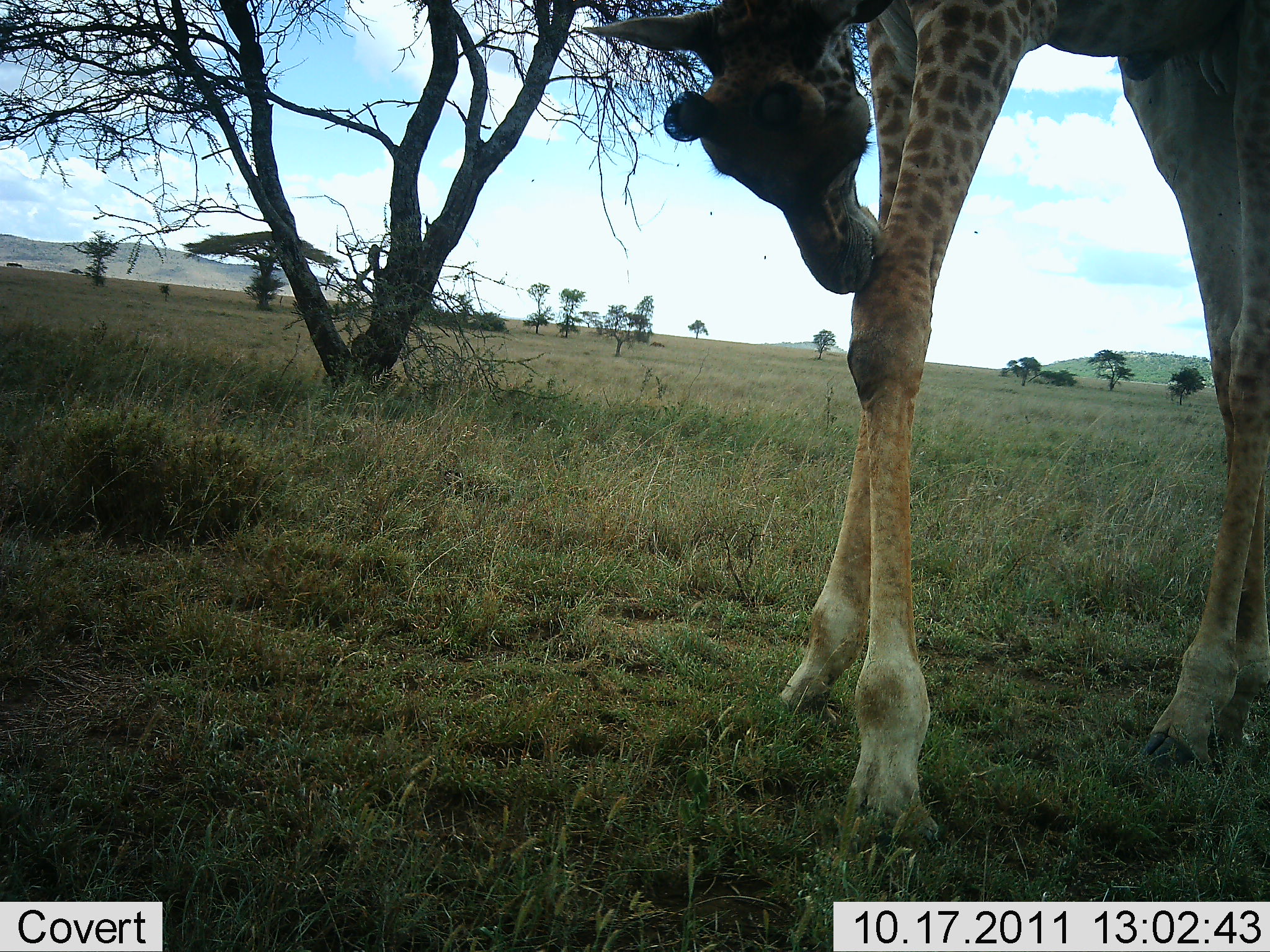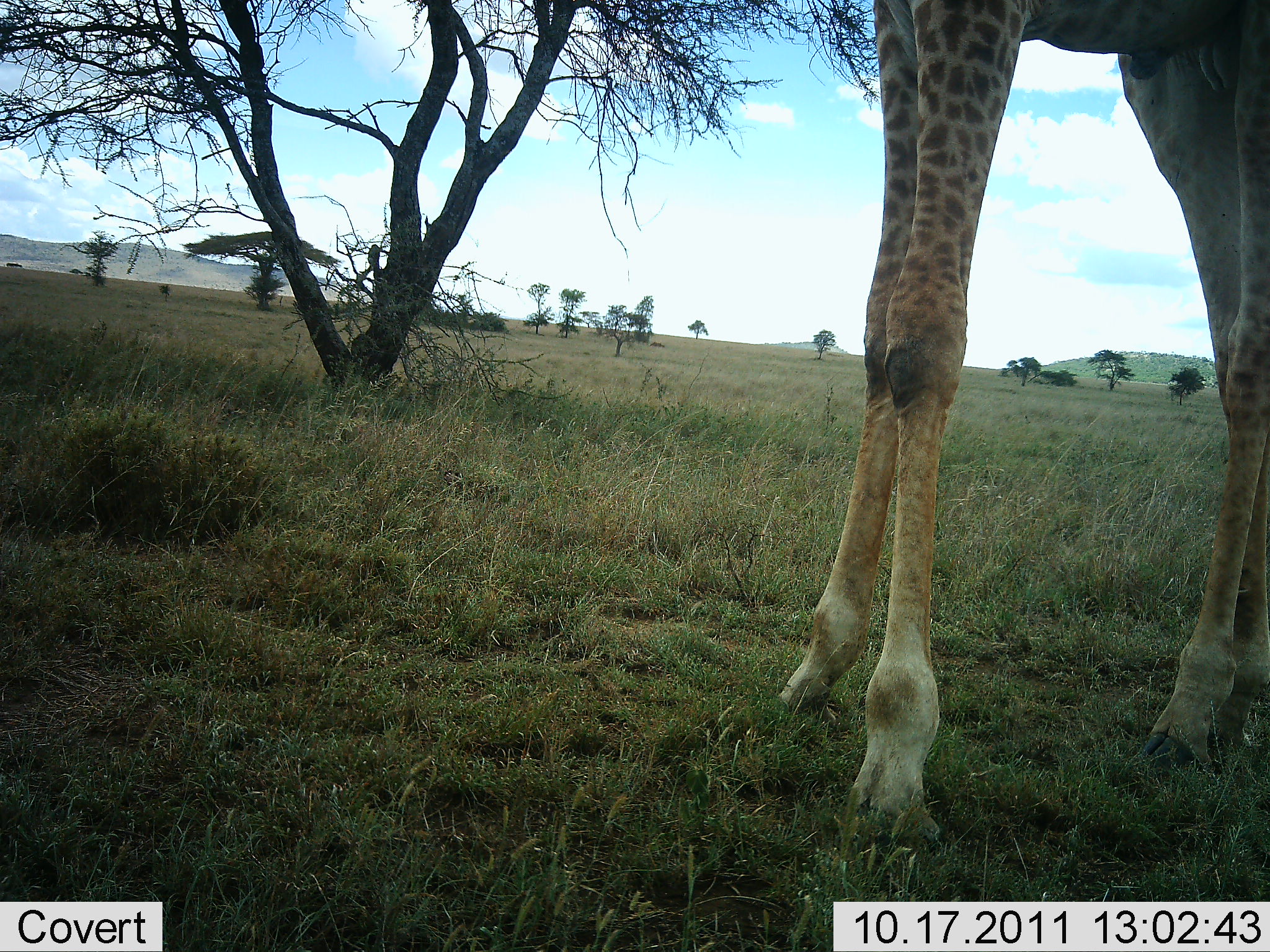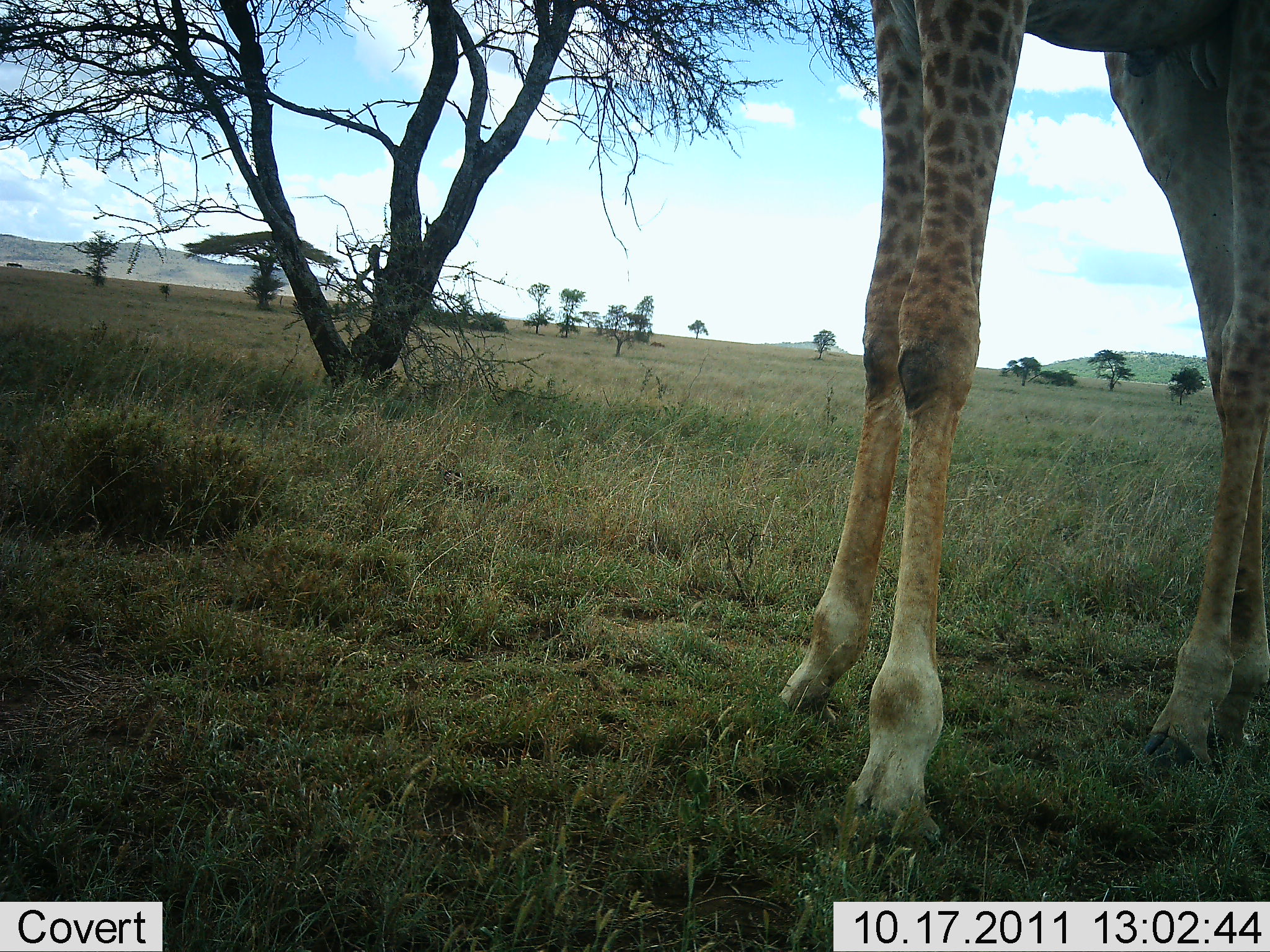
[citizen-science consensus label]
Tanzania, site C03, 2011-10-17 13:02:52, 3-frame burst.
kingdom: Animalia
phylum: Chordata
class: Mammalia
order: Artiodactyla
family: Giraffidae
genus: Giraffa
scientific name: Giraffa camelopardalis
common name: giraffe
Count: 1.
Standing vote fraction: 100%.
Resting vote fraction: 0%.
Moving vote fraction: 0%.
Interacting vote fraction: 0%.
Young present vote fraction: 0%.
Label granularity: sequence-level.